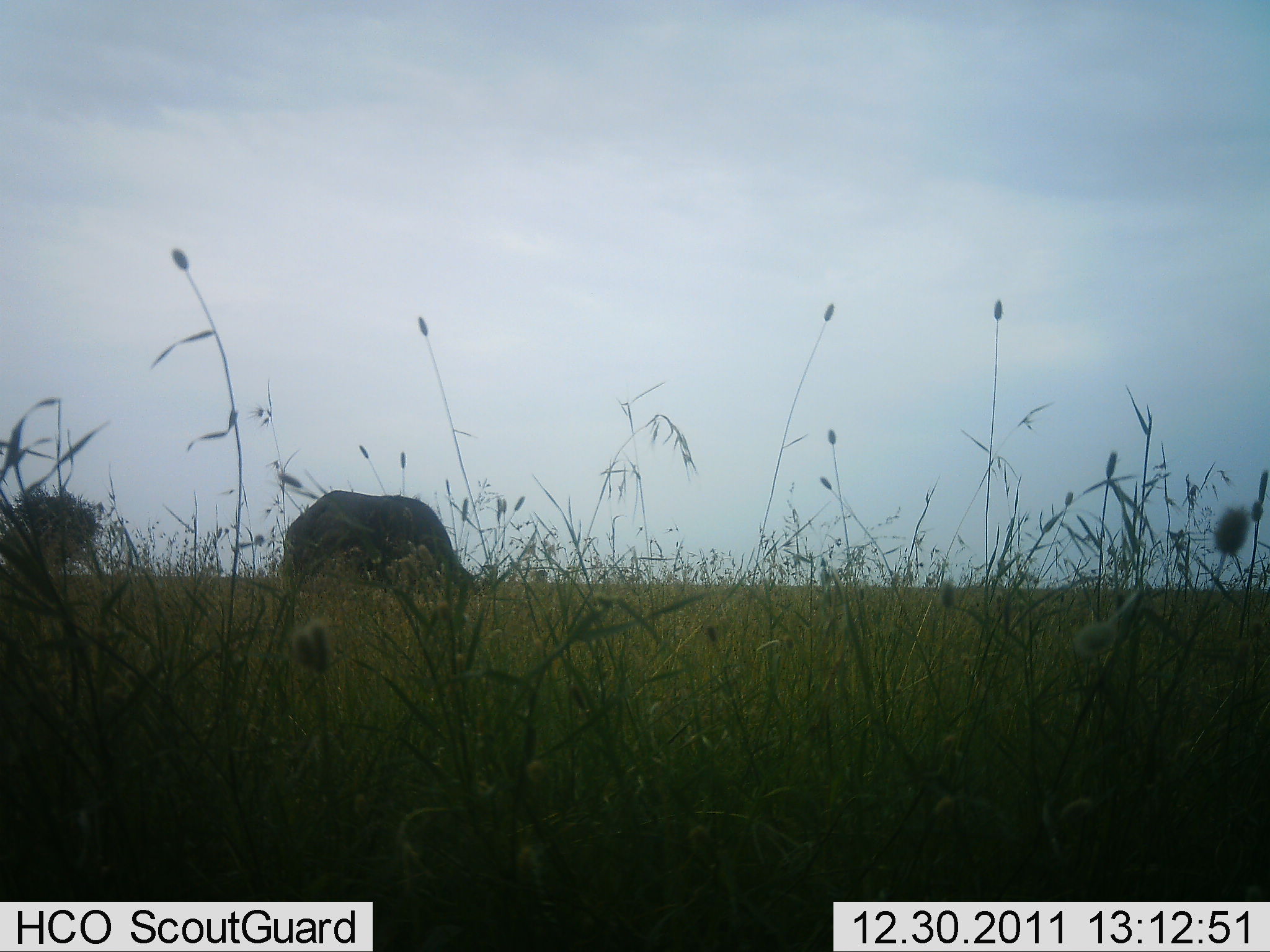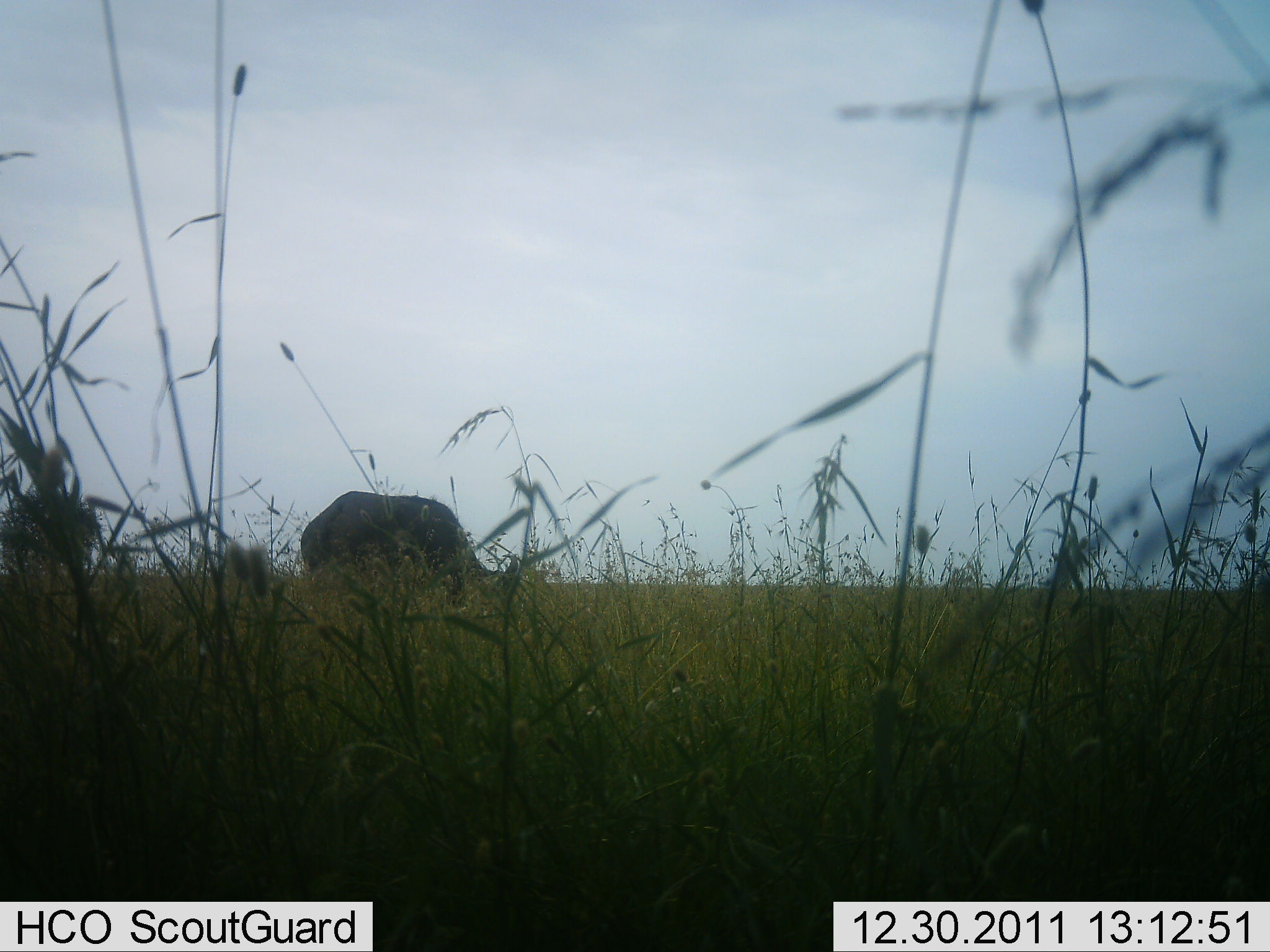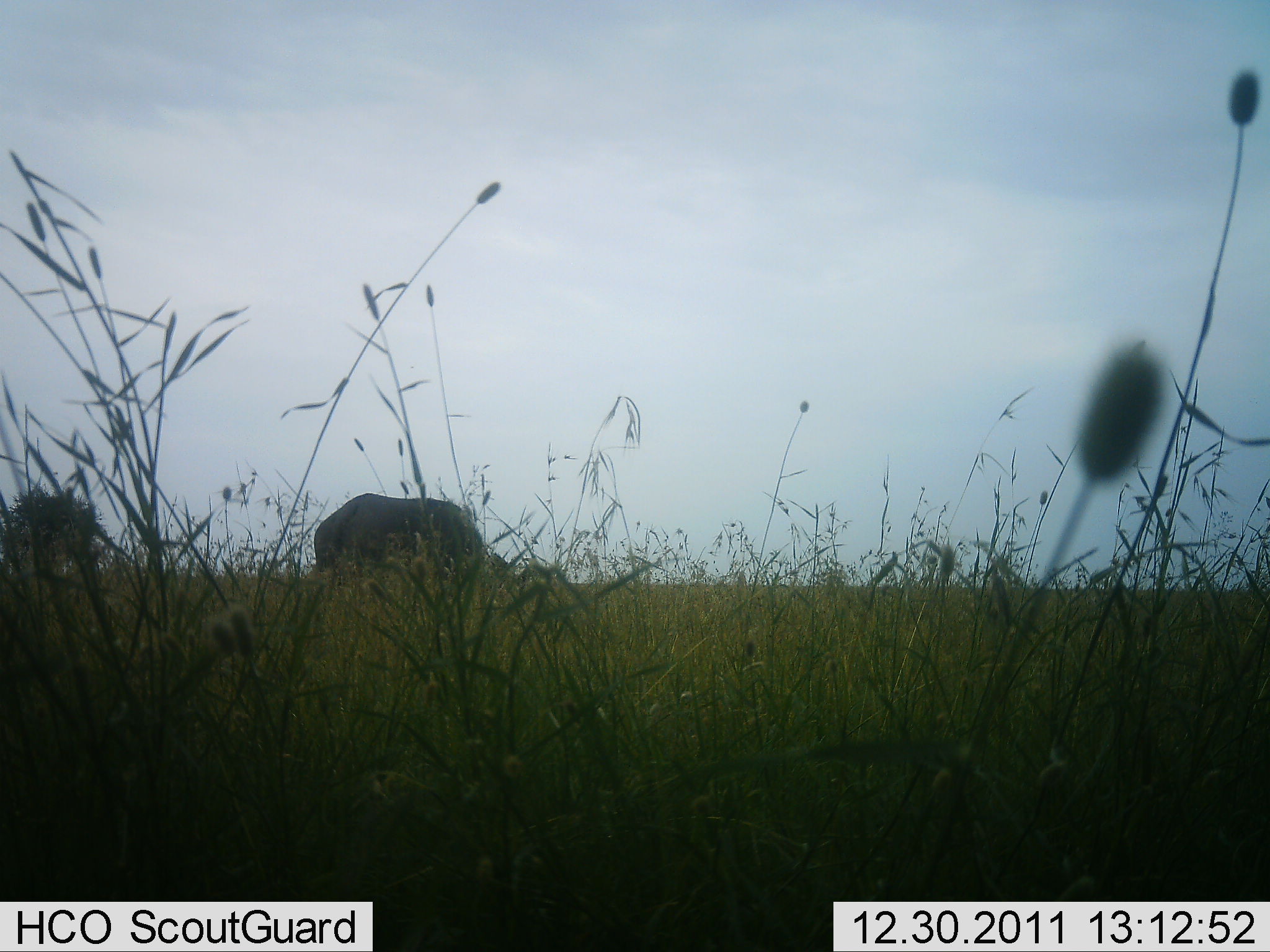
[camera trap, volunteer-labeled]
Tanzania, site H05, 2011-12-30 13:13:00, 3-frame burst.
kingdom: Animalia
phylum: Chordata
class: Mammalia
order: Artiodactyla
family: Bovidae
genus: Syncerus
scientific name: Syncerus caffer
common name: cape buffalo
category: buffalo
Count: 1.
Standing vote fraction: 0%.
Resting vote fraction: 0%.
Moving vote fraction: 25%.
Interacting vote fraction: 0%.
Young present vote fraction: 0%.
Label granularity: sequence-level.